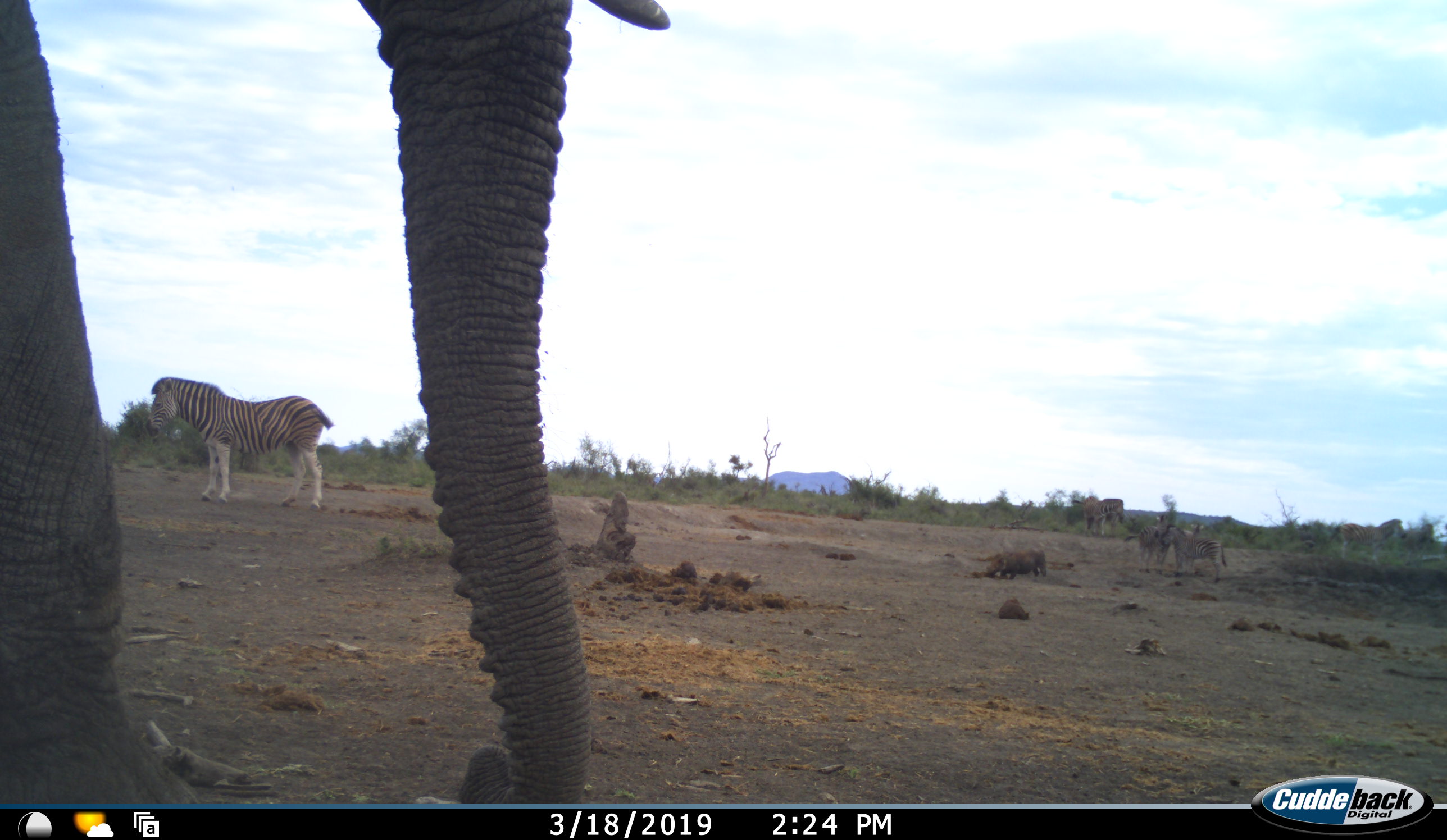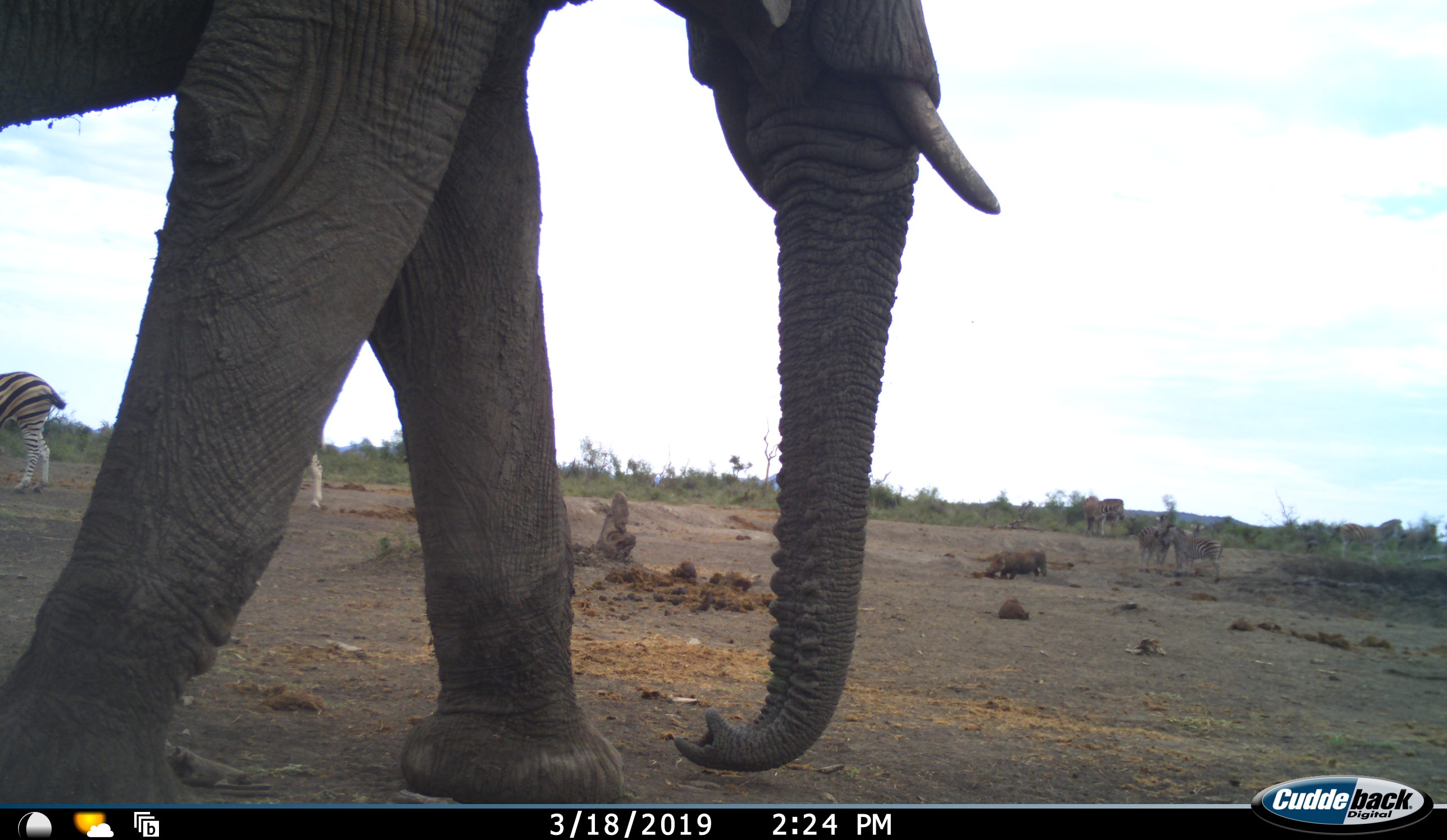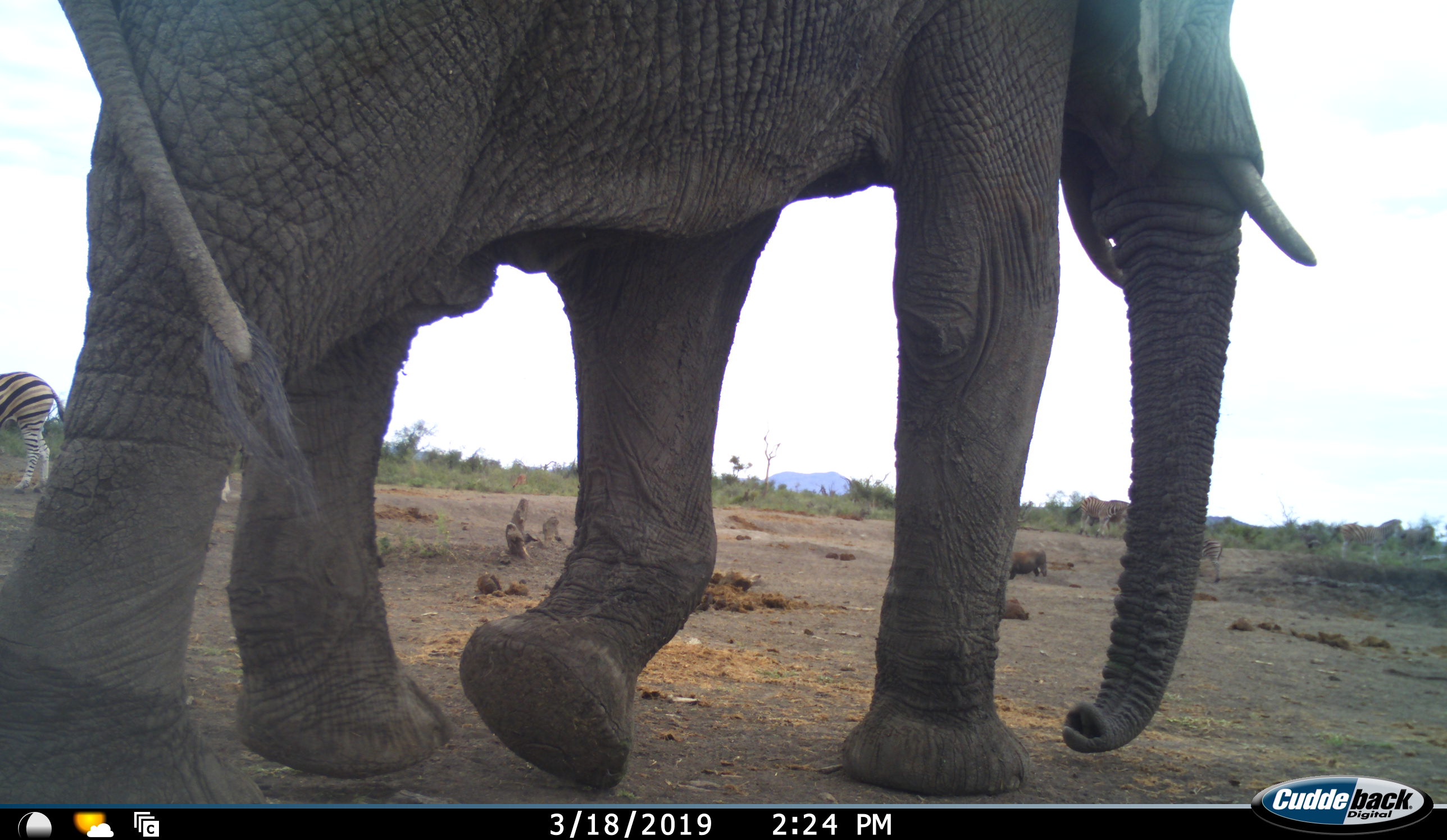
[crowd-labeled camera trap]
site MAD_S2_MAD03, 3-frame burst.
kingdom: Animalia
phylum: Chordata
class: Mammalia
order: Proboscidea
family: Elephantidae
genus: Loxodonta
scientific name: Loxodonta africana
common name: african bush elephant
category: elephant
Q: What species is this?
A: Elephant (african bush elephant) (Loxodonta africana).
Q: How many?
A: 1.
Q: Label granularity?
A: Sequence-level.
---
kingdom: Animalia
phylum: Chordata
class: Mammalia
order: Perissodactyla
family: Equidae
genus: Equus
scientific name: Equus quagga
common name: plains zebra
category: zebraplains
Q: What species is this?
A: Zebraplains (plains zebra) (Equus quagga).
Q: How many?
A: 5.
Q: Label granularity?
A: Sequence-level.